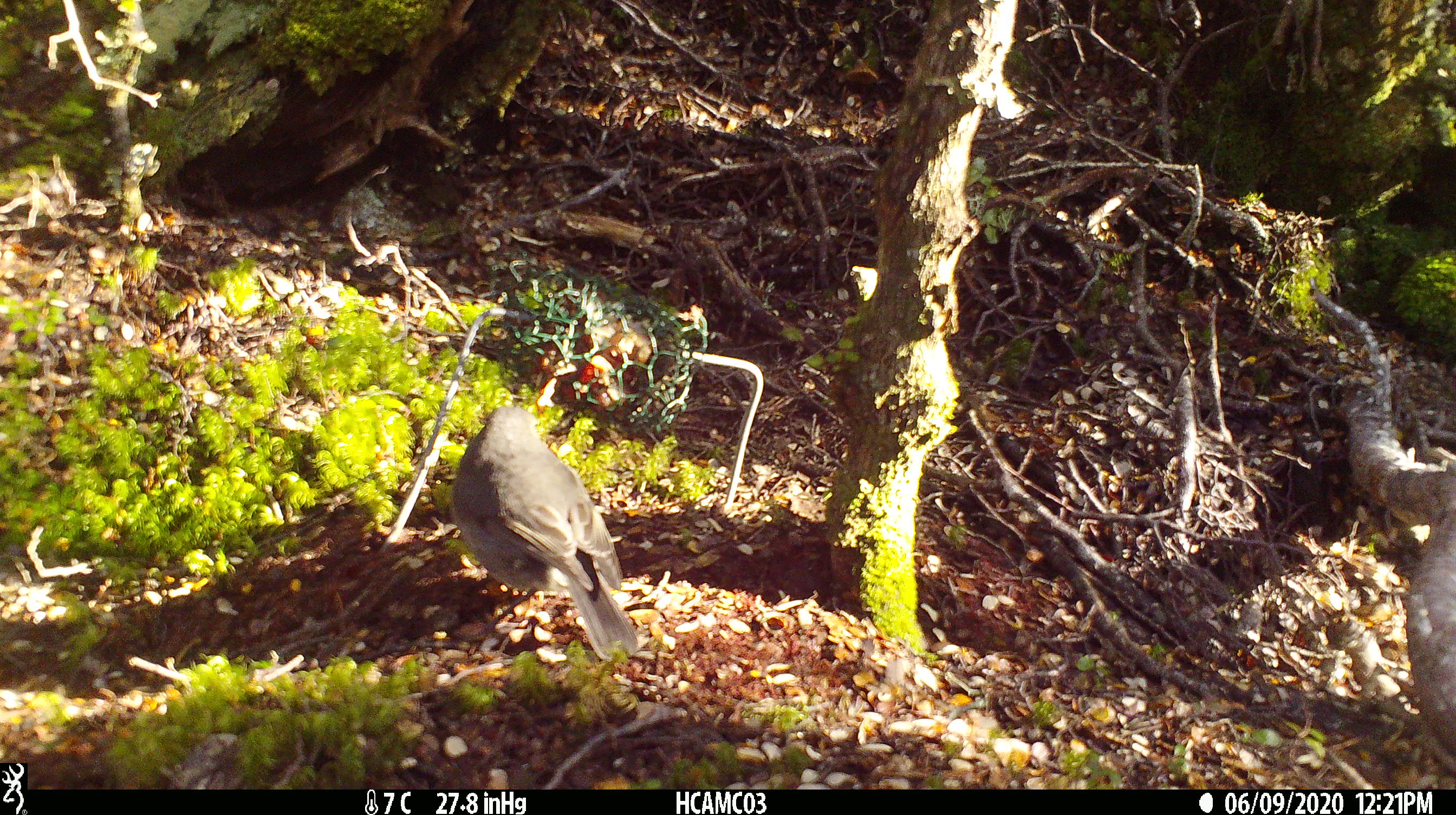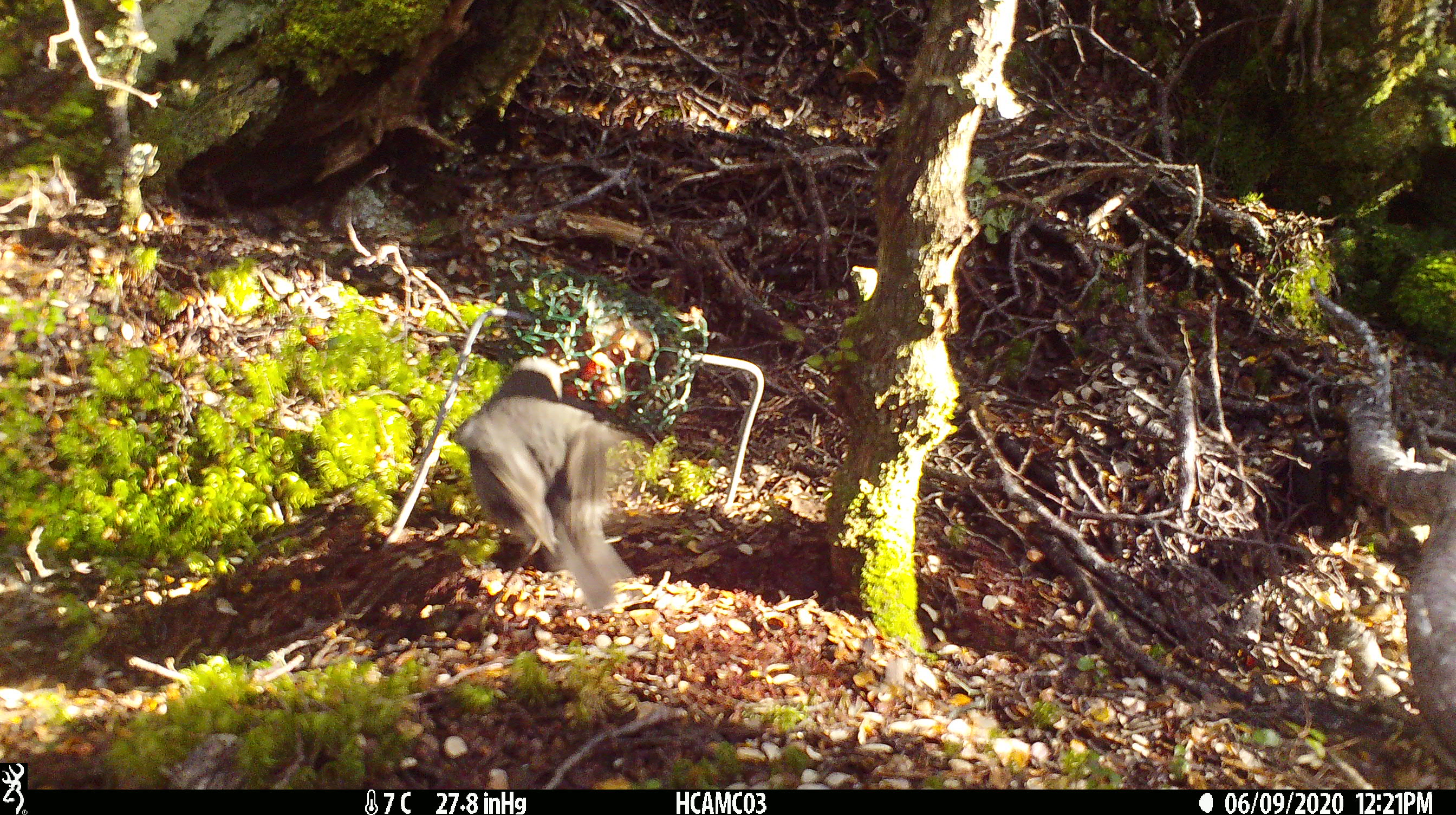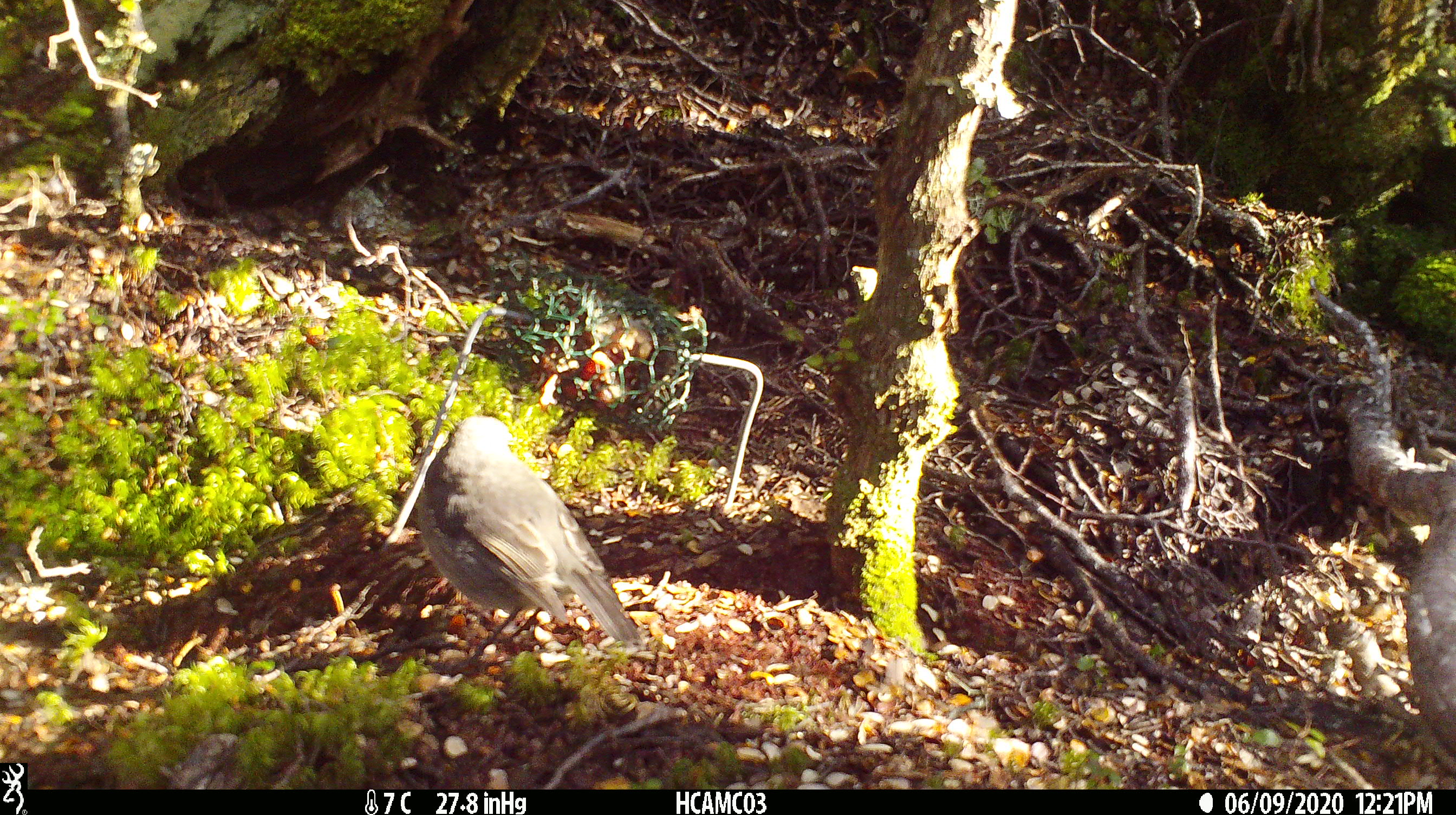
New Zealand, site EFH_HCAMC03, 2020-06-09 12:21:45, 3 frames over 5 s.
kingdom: Animalia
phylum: Chordata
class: Aves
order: Passeriformes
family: Petroicidae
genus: Petroica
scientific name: Petroica australis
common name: new zealand robin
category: robin